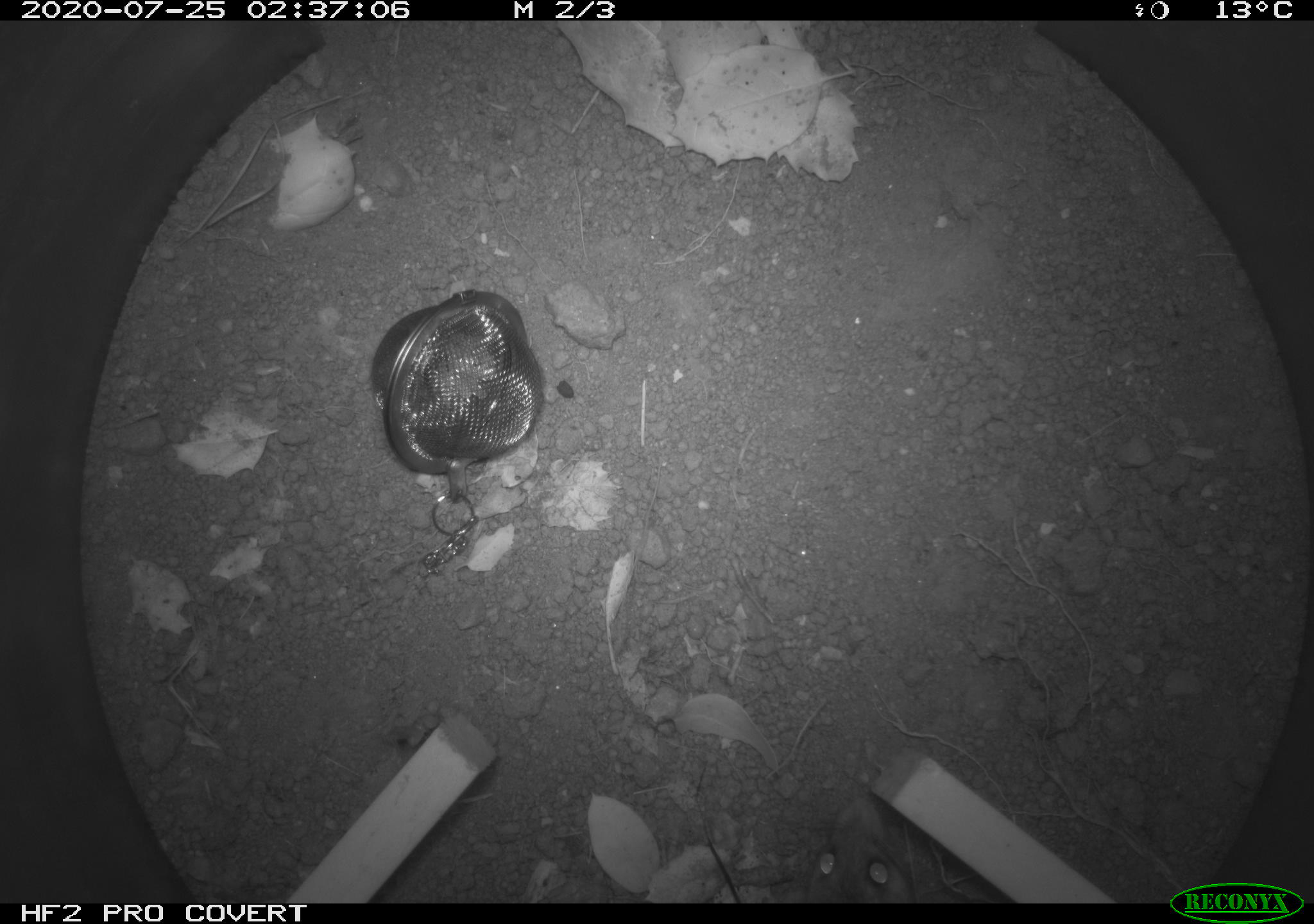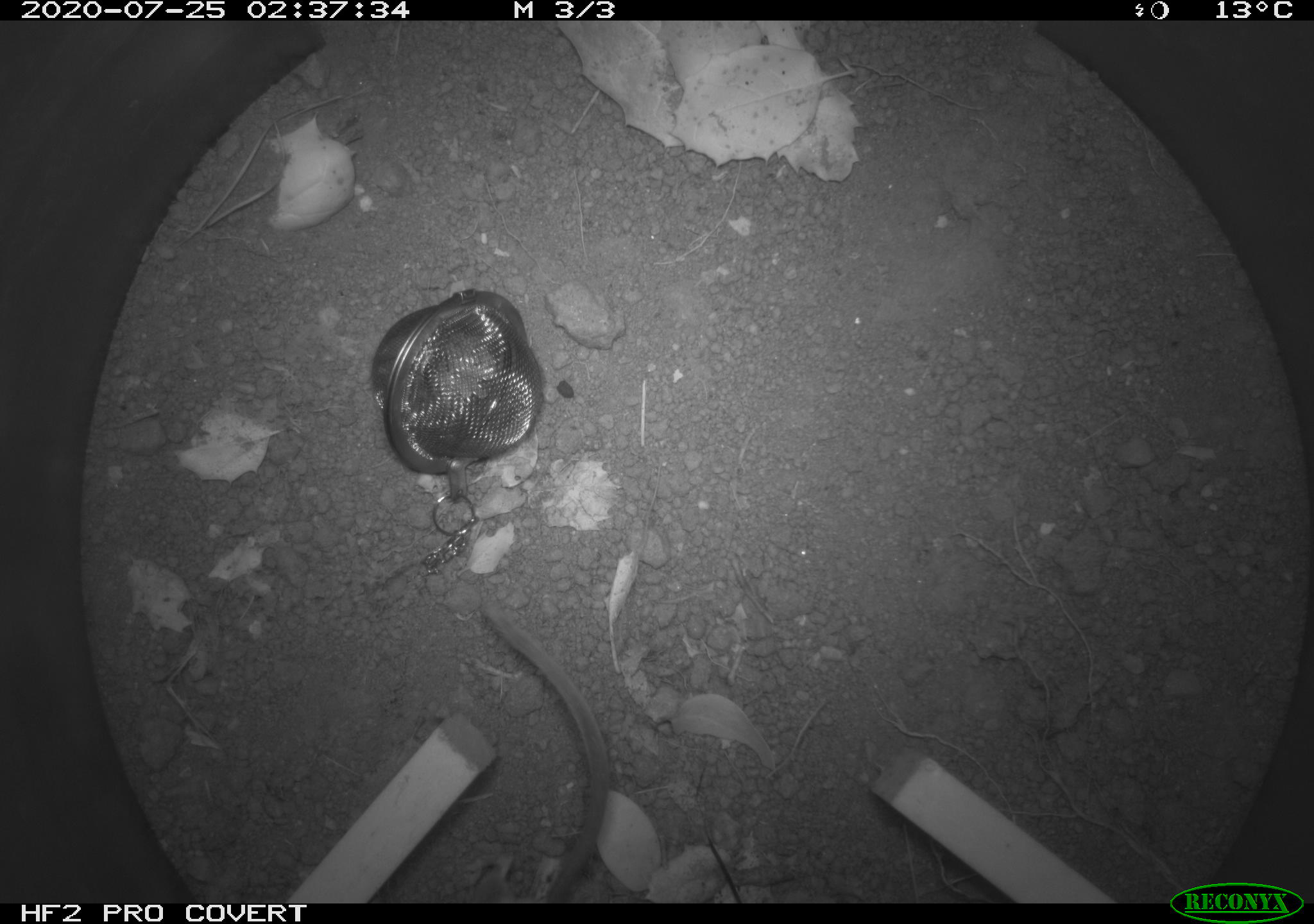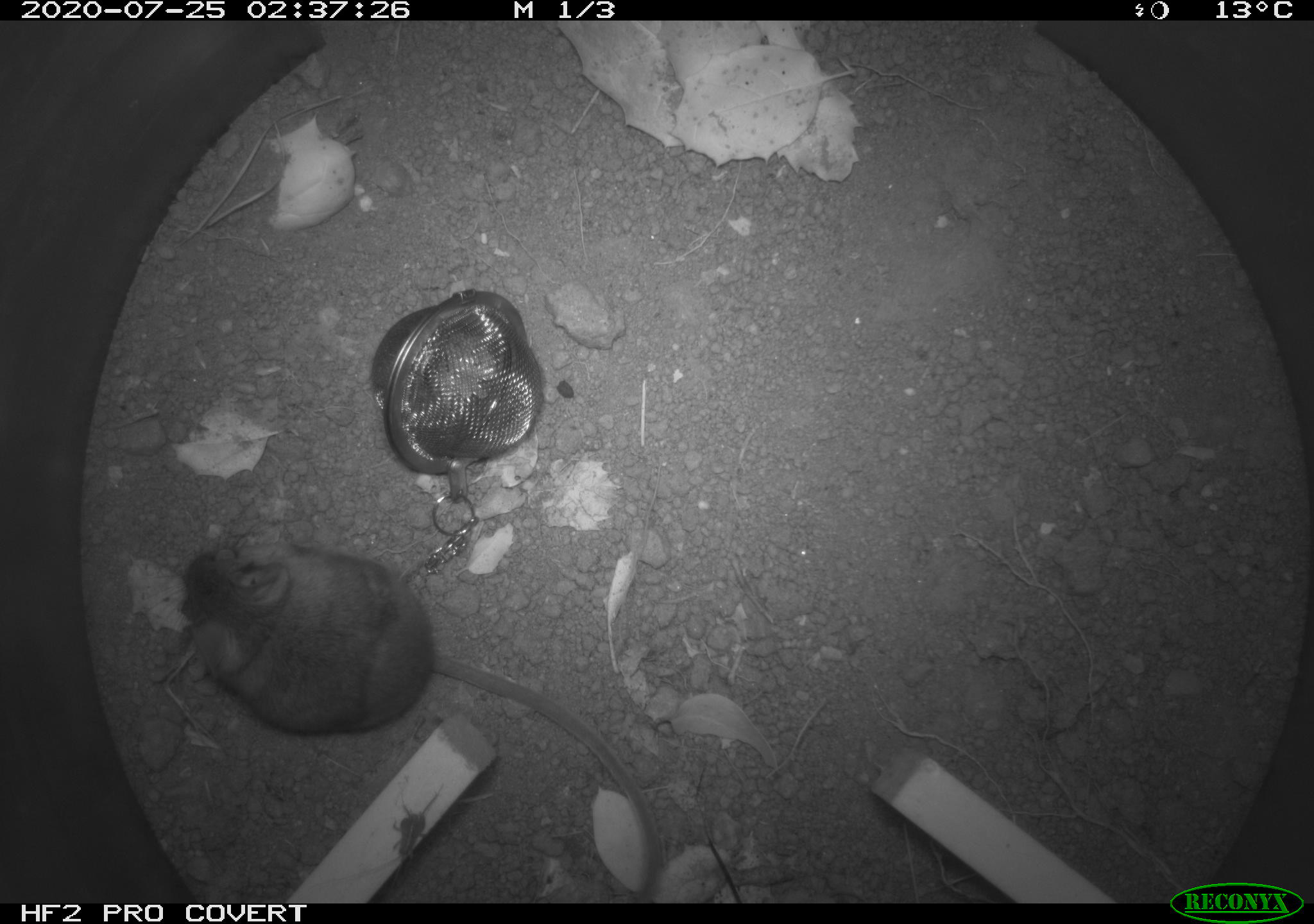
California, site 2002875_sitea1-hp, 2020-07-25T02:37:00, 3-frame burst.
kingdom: Animalia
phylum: Chordata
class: Mammalia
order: Rodentia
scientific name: Rodentia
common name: rodent